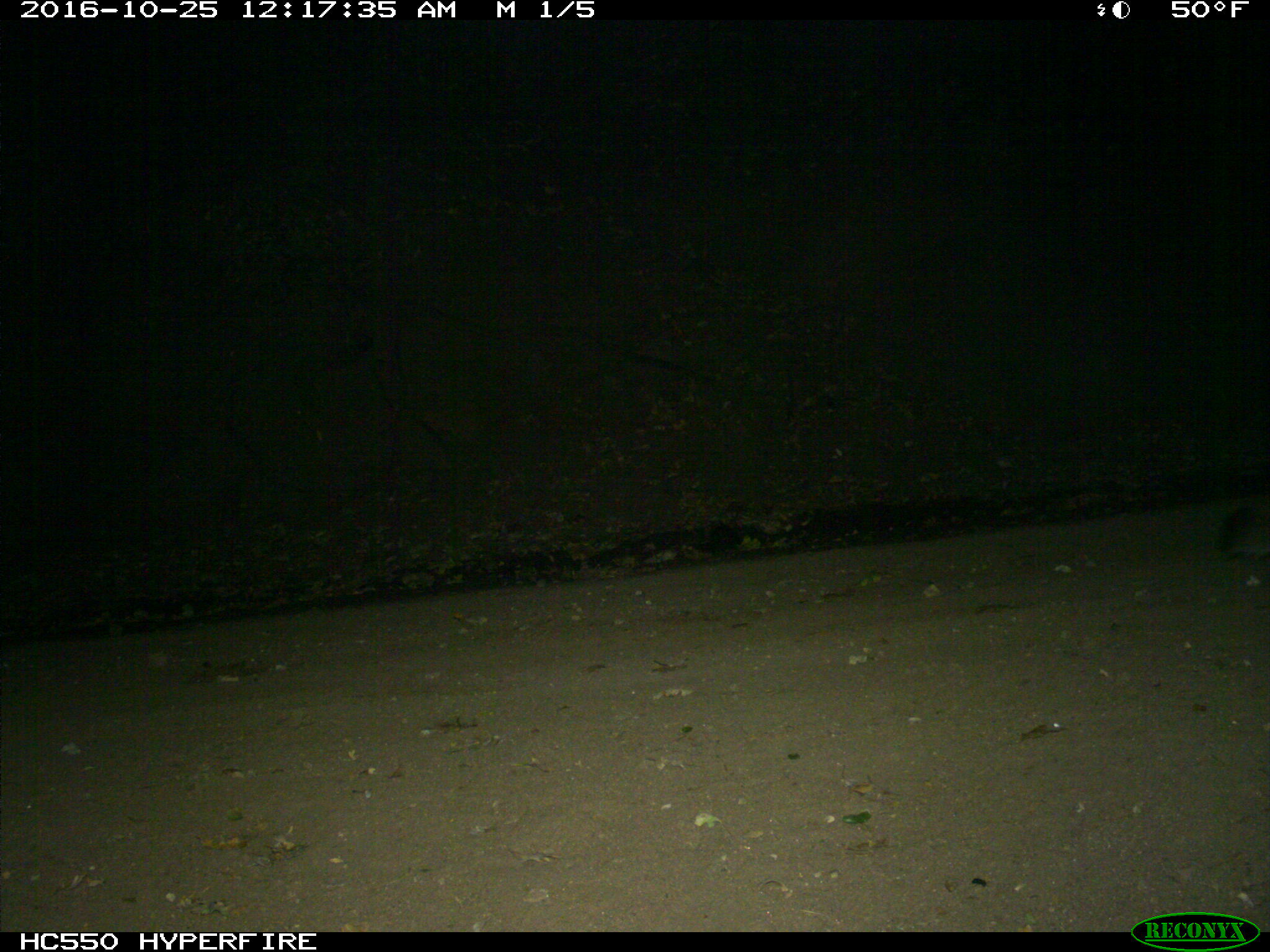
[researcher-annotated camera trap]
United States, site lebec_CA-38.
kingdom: Animalia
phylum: Chordata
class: Mammalia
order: Carnivora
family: Felidae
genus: Puma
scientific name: Puma concolor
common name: mountain lion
Puma concolor (mountain lion).